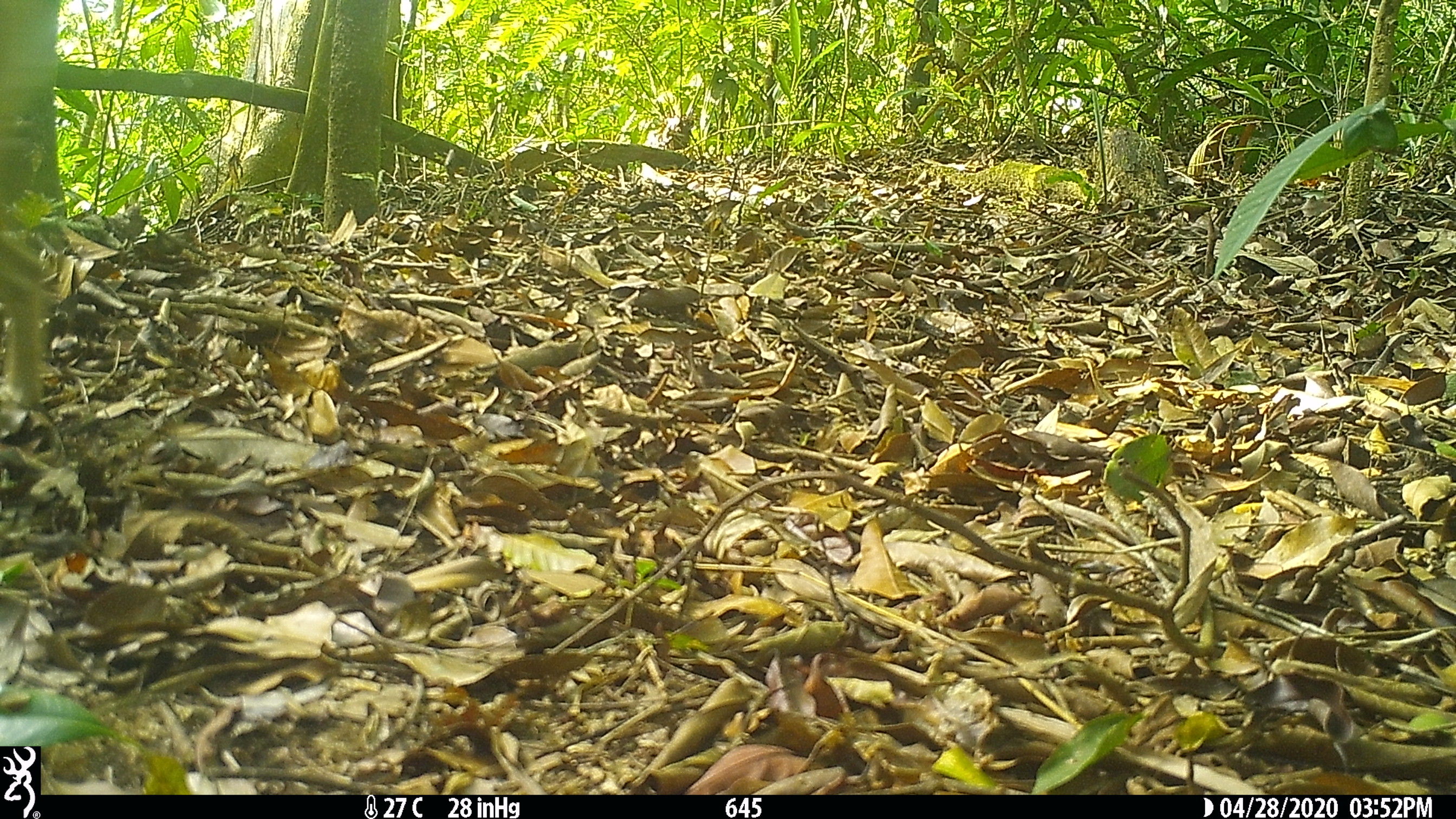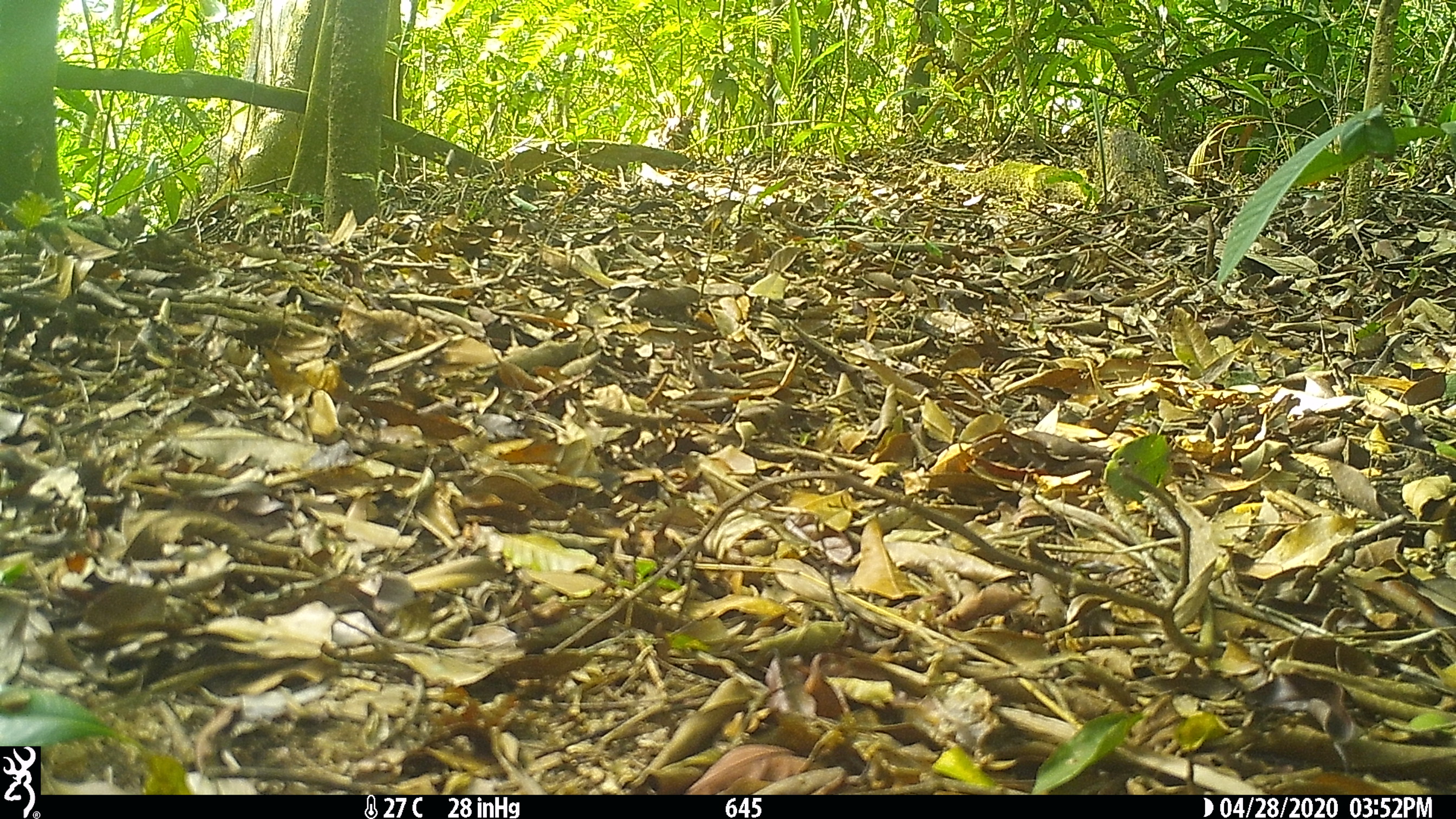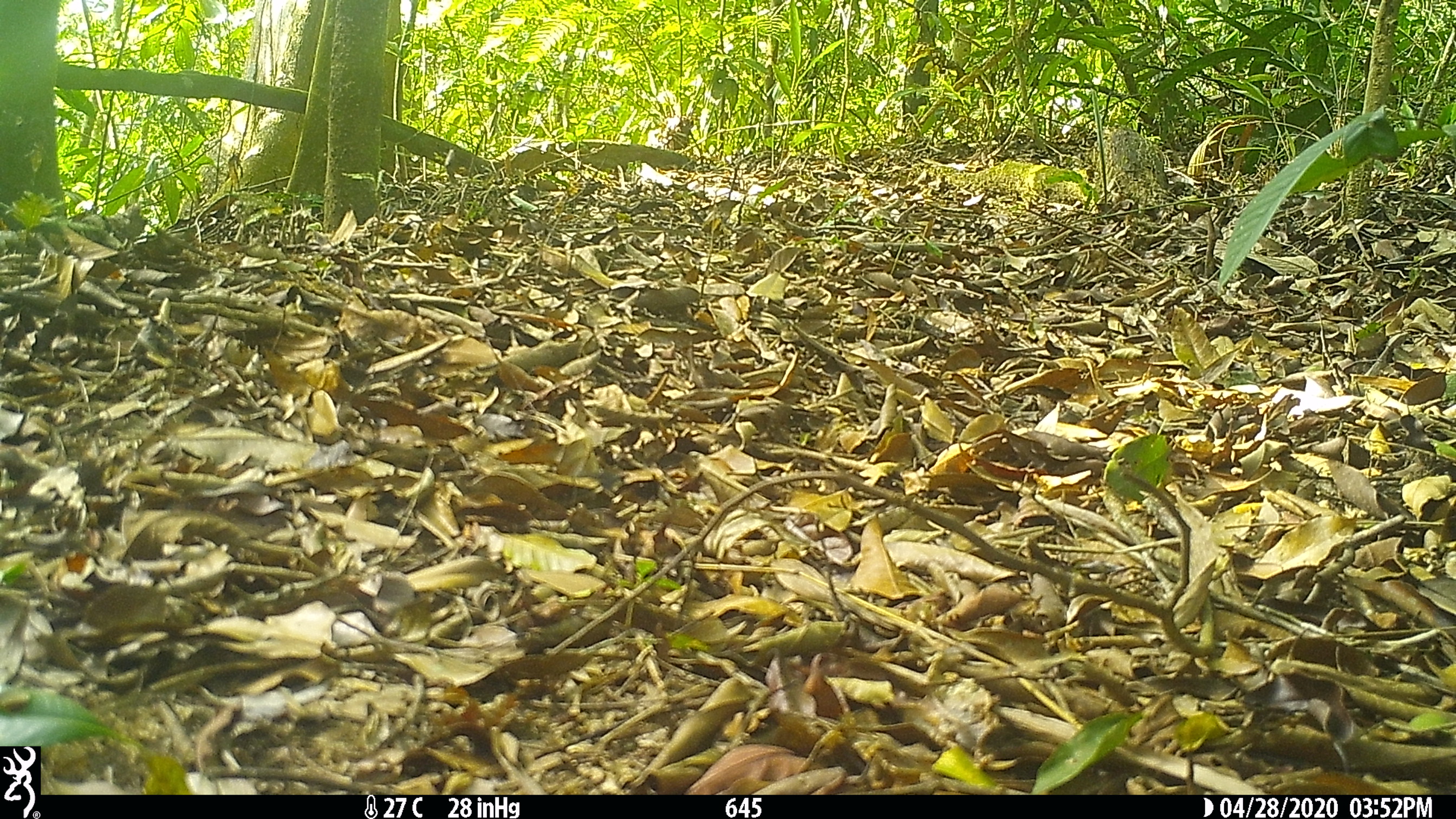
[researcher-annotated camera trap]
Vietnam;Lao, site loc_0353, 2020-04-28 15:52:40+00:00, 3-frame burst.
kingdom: Animalia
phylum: Chordata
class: Mammalia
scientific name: Mammalia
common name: mammal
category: unidentified small mammal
Unidentified small mammal (mammal) (Mammalia). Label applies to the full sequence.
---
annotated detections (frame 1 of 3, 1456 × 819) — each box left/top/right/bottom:
unidentified small mammal: 0/232/46/410